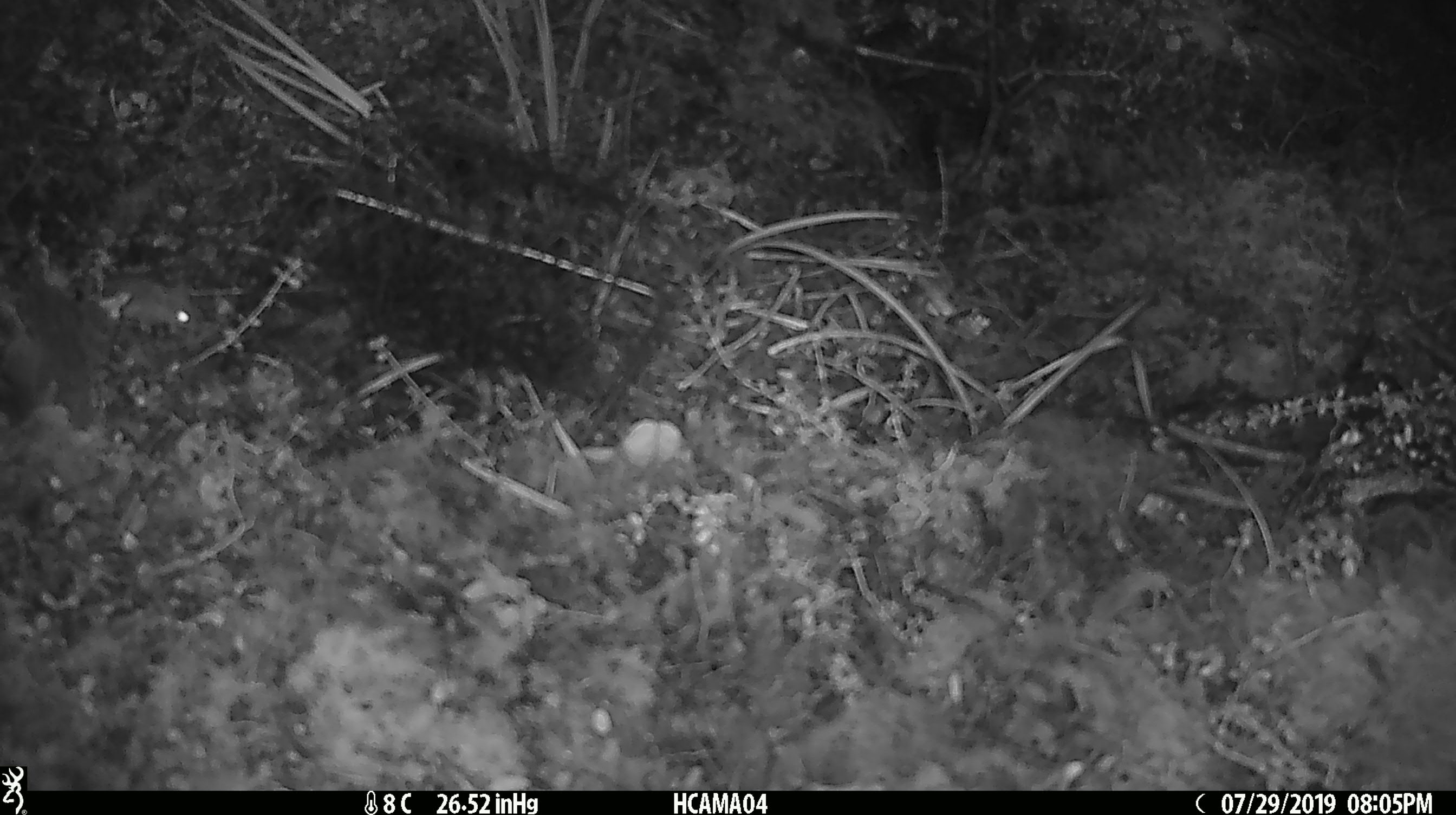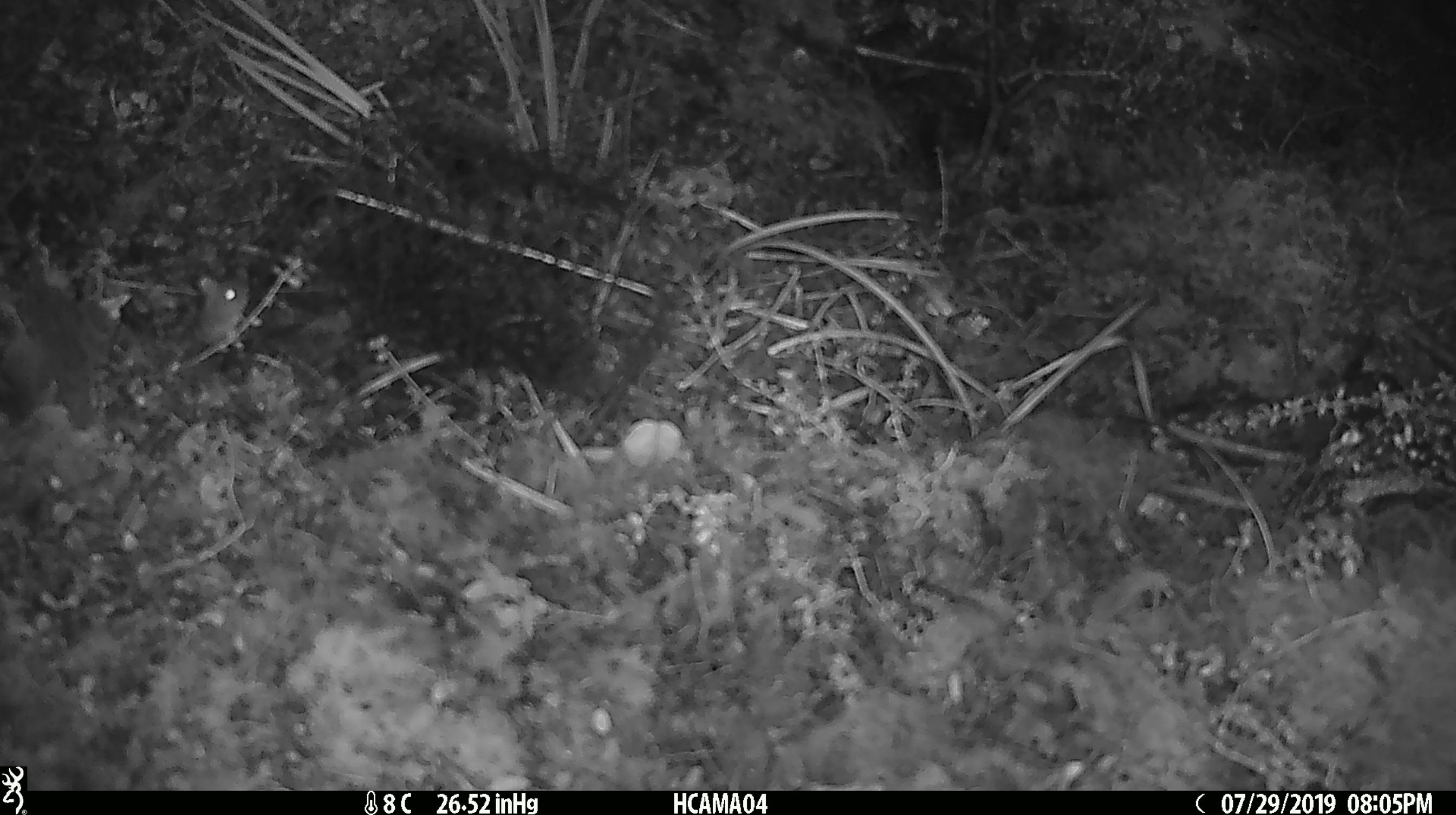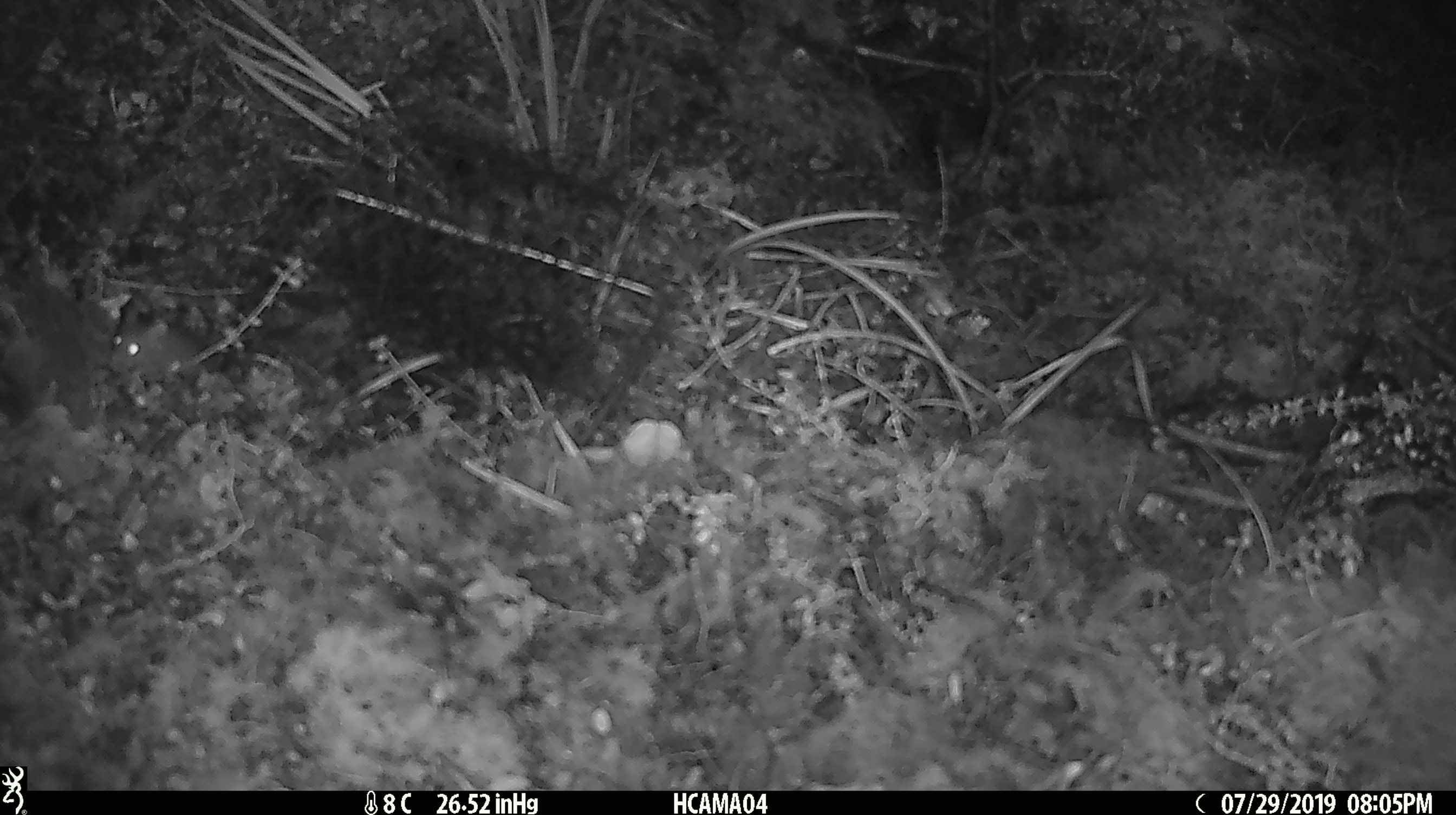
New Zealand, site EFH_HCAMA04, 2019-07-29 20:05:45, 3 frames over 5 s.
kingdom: Animalia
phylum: Chordata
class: Mammalia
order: Rodentia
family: Muridae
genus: Mus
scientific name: Mus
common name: mouse